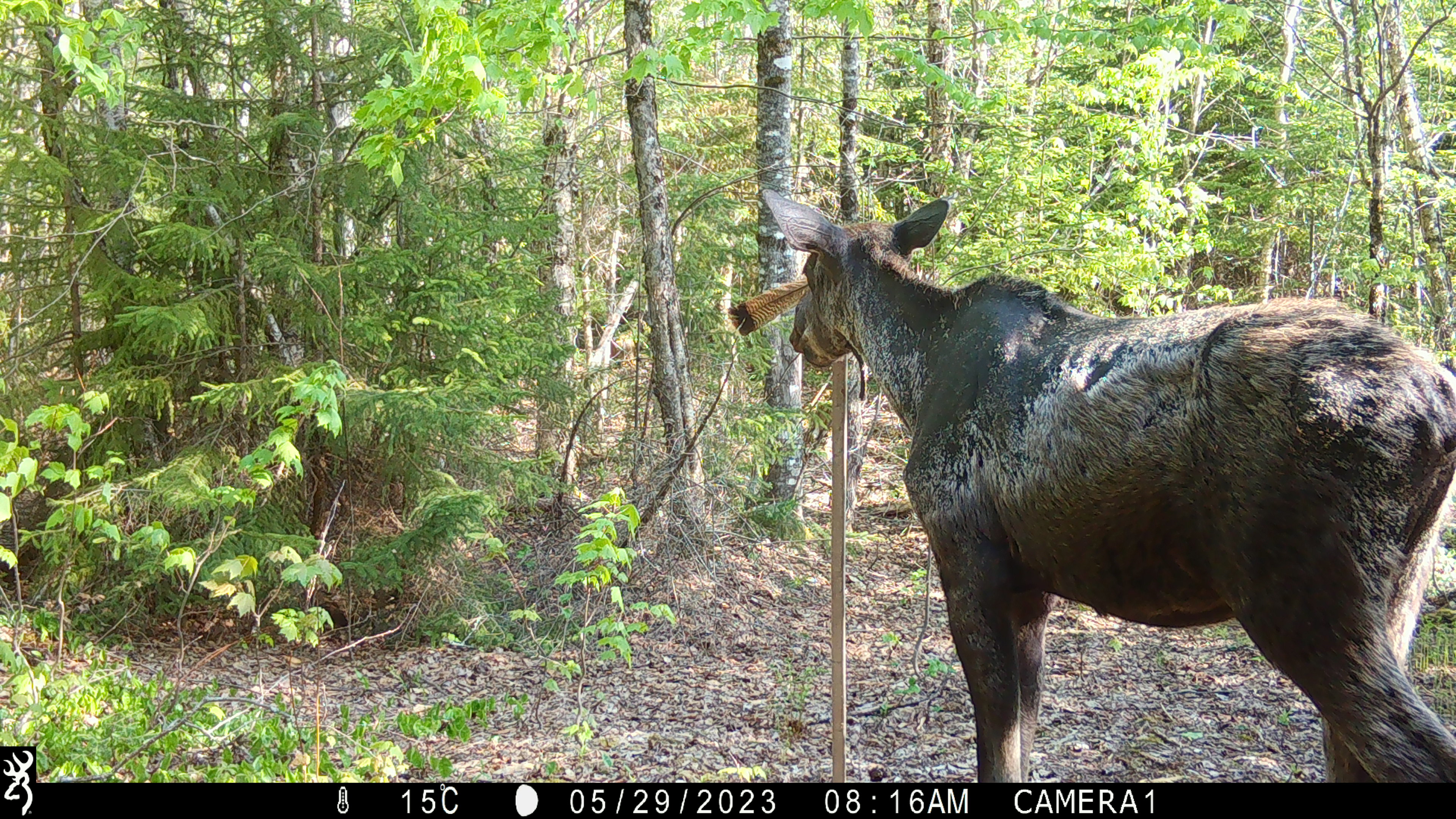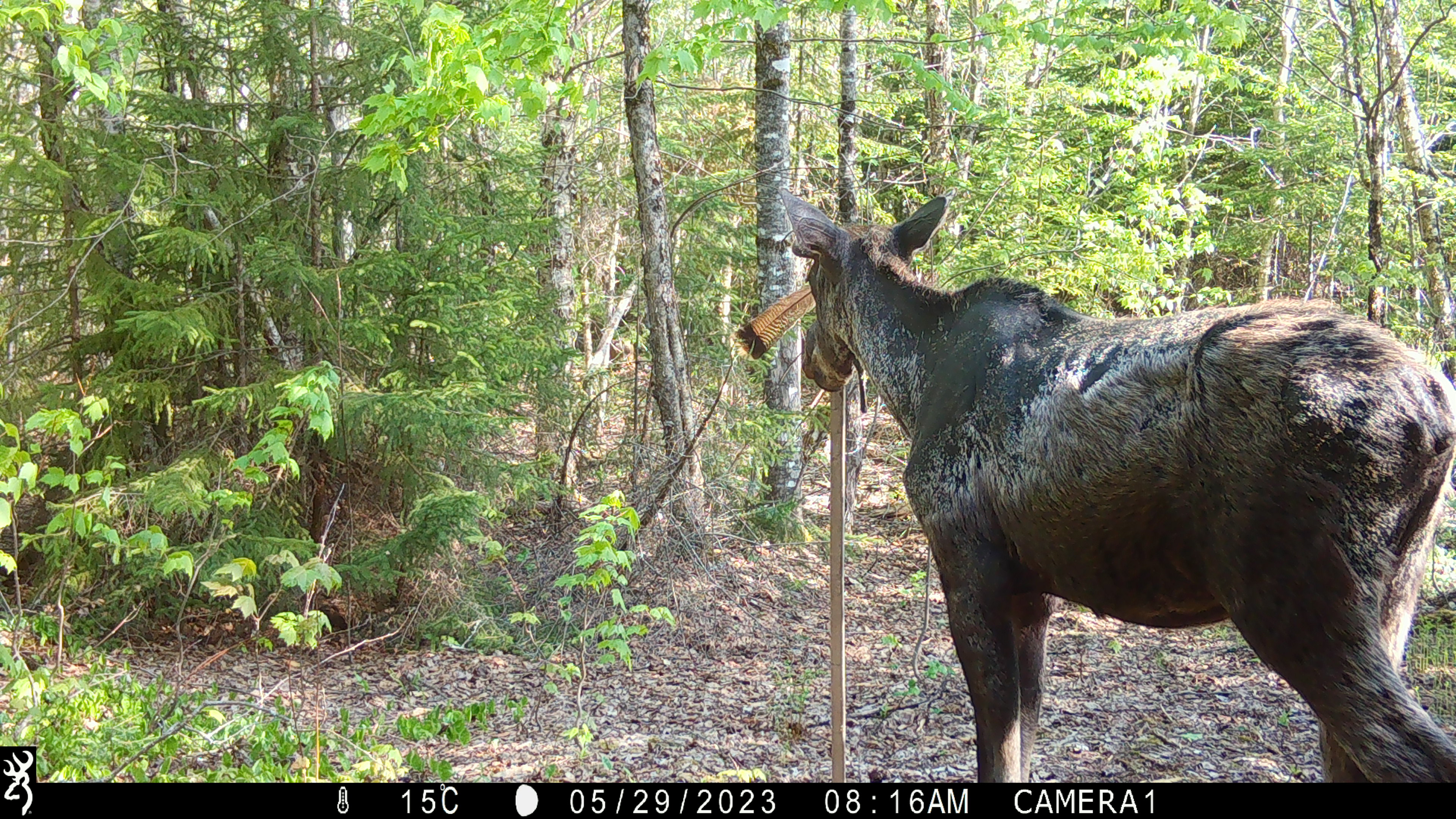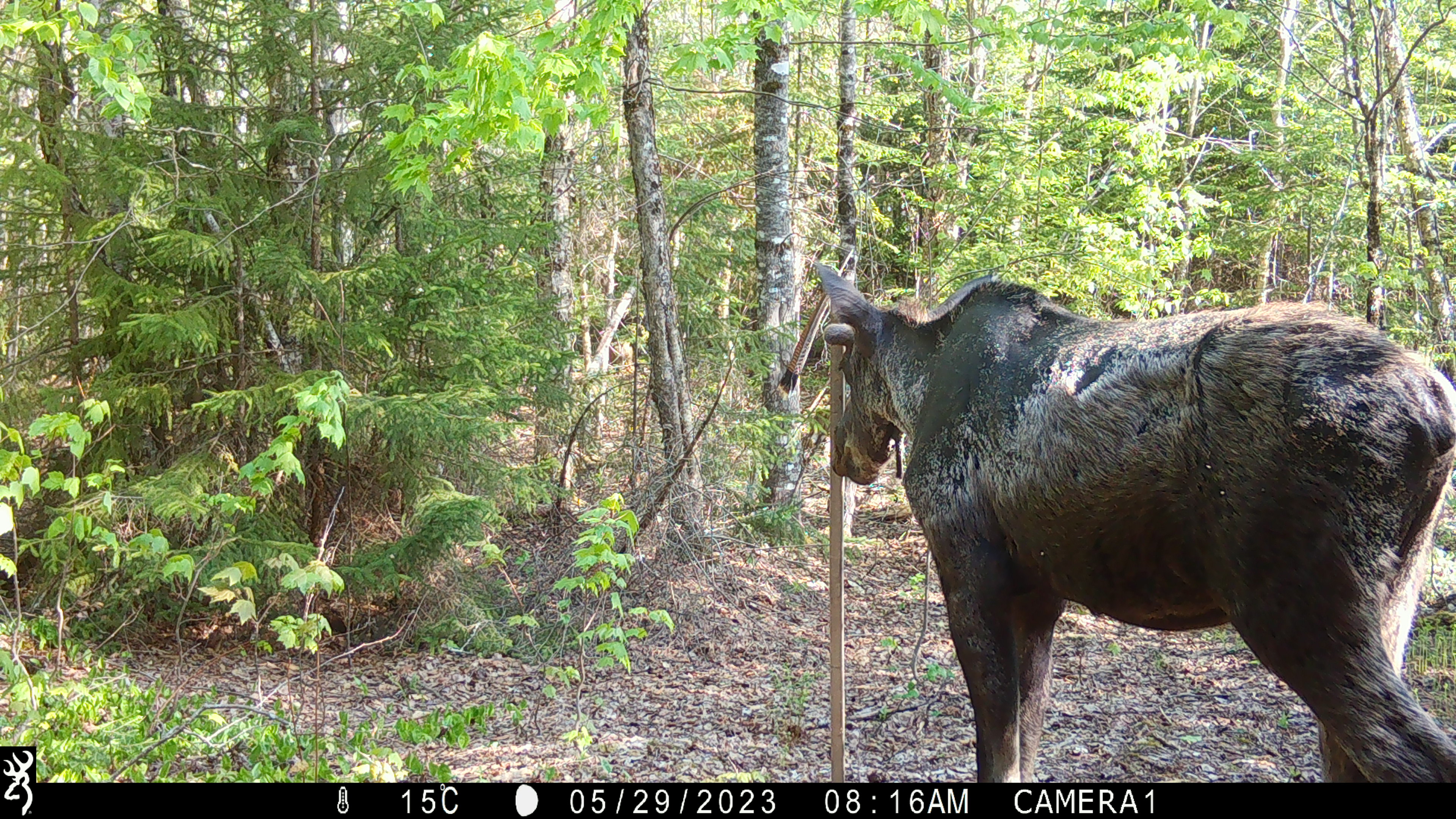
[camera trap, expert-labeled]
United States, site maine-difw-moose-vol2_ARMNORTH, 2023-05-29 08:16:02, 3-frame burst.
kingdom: Animalia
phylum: Chordata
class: Mammalia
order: Artiodactyla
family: Cervidae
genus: Alces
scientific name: Alces alces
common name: moose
Moose (Alces alces).